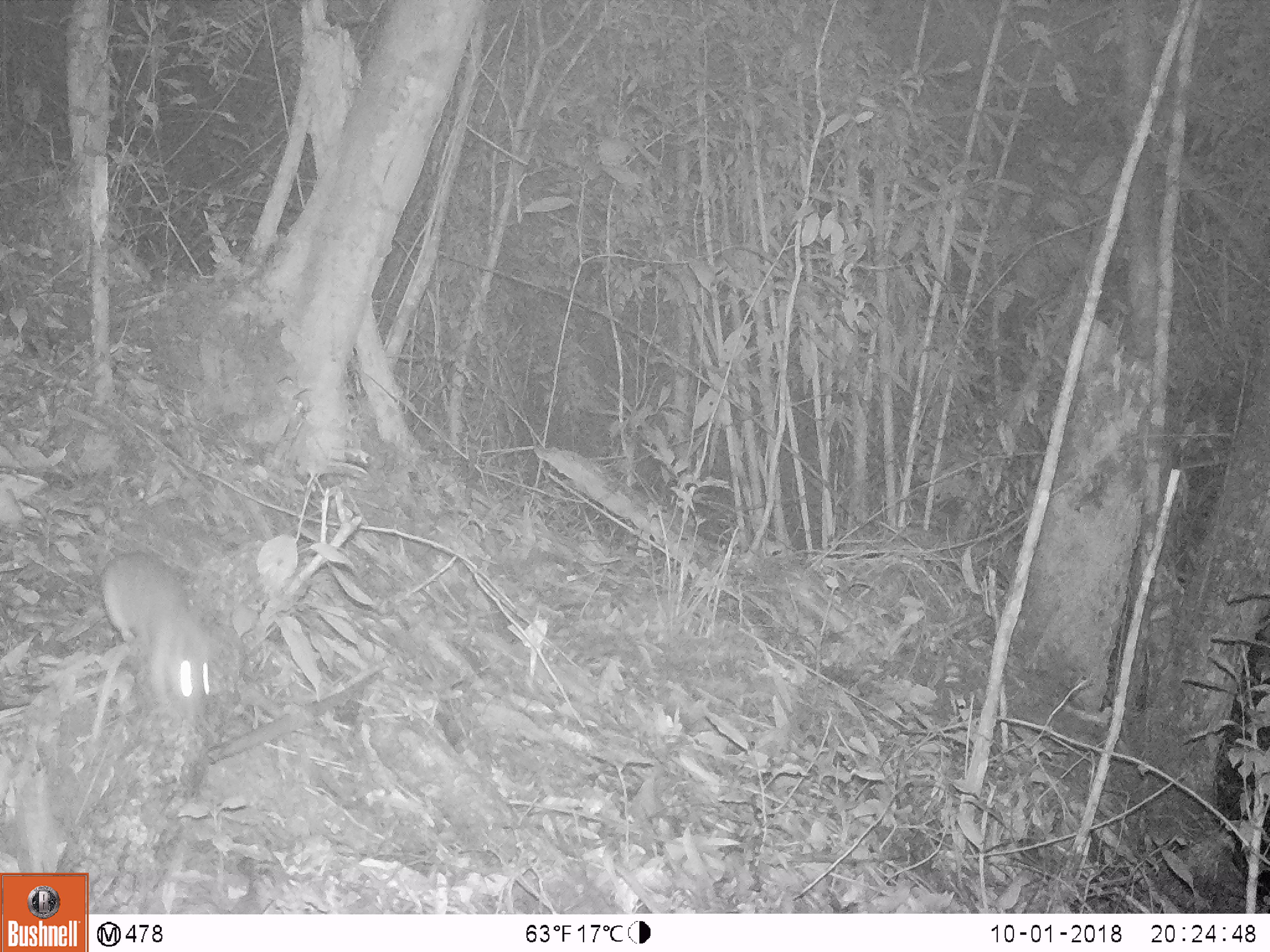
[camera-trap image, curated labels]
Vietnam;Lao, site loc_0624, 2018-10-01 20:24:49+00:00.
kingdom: Animalia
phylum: Chordata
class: Mammalia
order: Rodentia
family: Muridae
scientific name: Muridae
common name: old-world mice and rats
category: unidentified murid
Unidentified murid (old-world mice and rats) (Muridae). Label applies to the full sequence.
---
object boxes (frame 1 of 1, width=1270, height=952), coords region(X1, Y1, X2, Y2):
unidentified murid: region(100, 549, 212, 723)